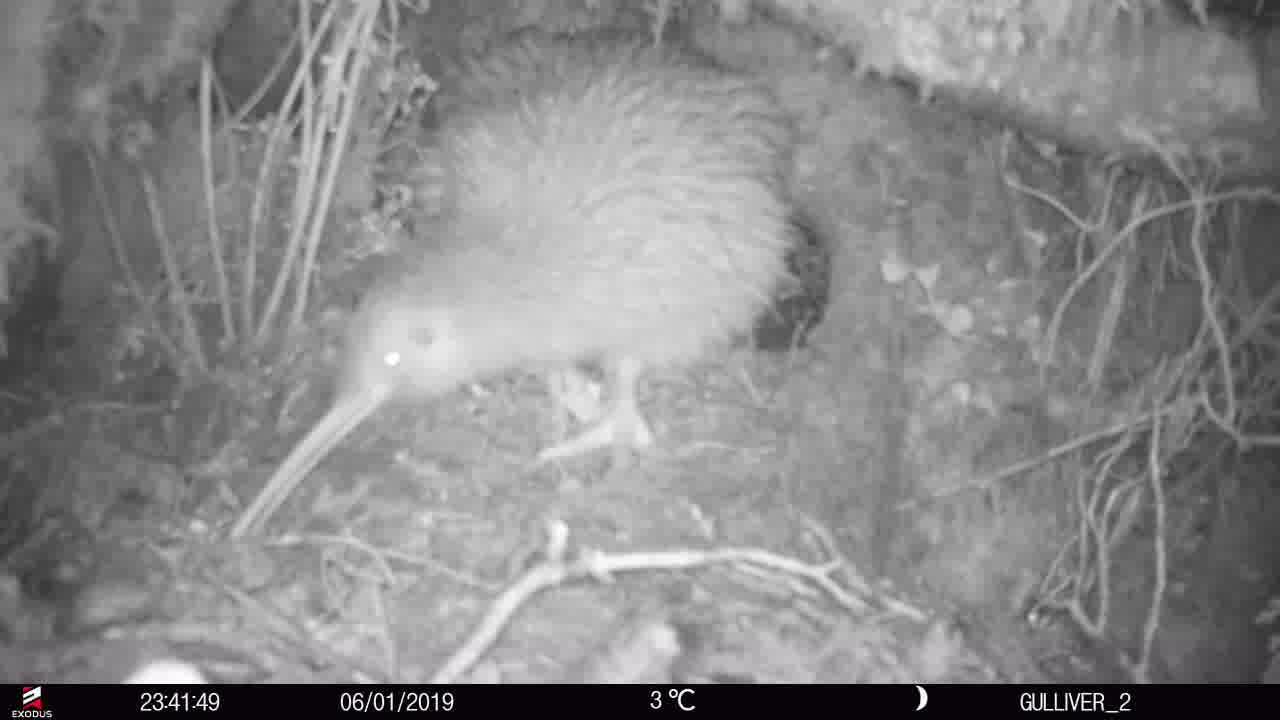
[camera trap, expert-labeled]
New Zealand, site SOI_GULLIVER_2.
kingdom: Animalia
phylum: Chordata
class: Aves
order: Apterygiformes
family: Apterygidae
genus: Apteryx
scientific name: Apteryx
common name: kiwi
Kiwi (Apteryx).